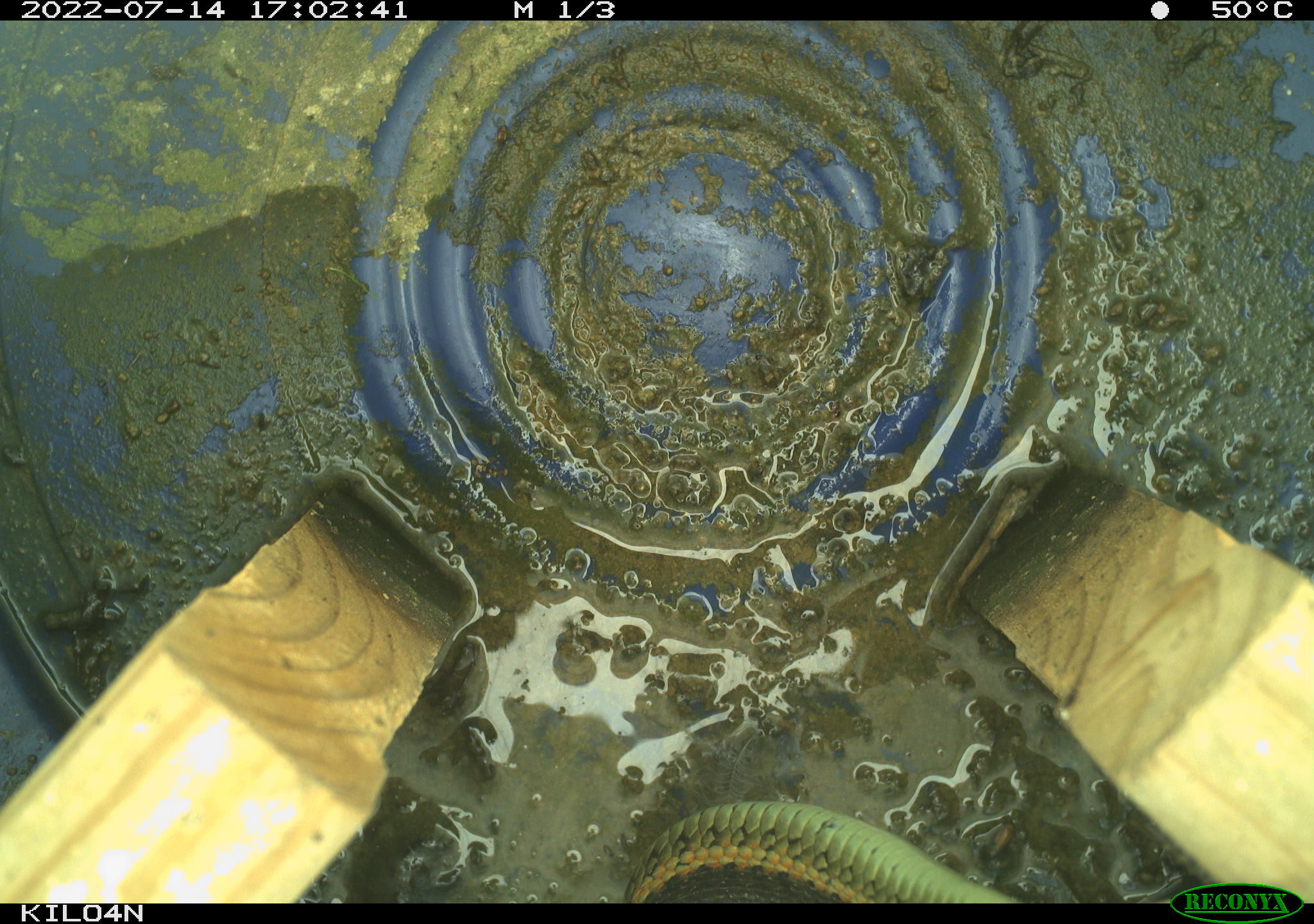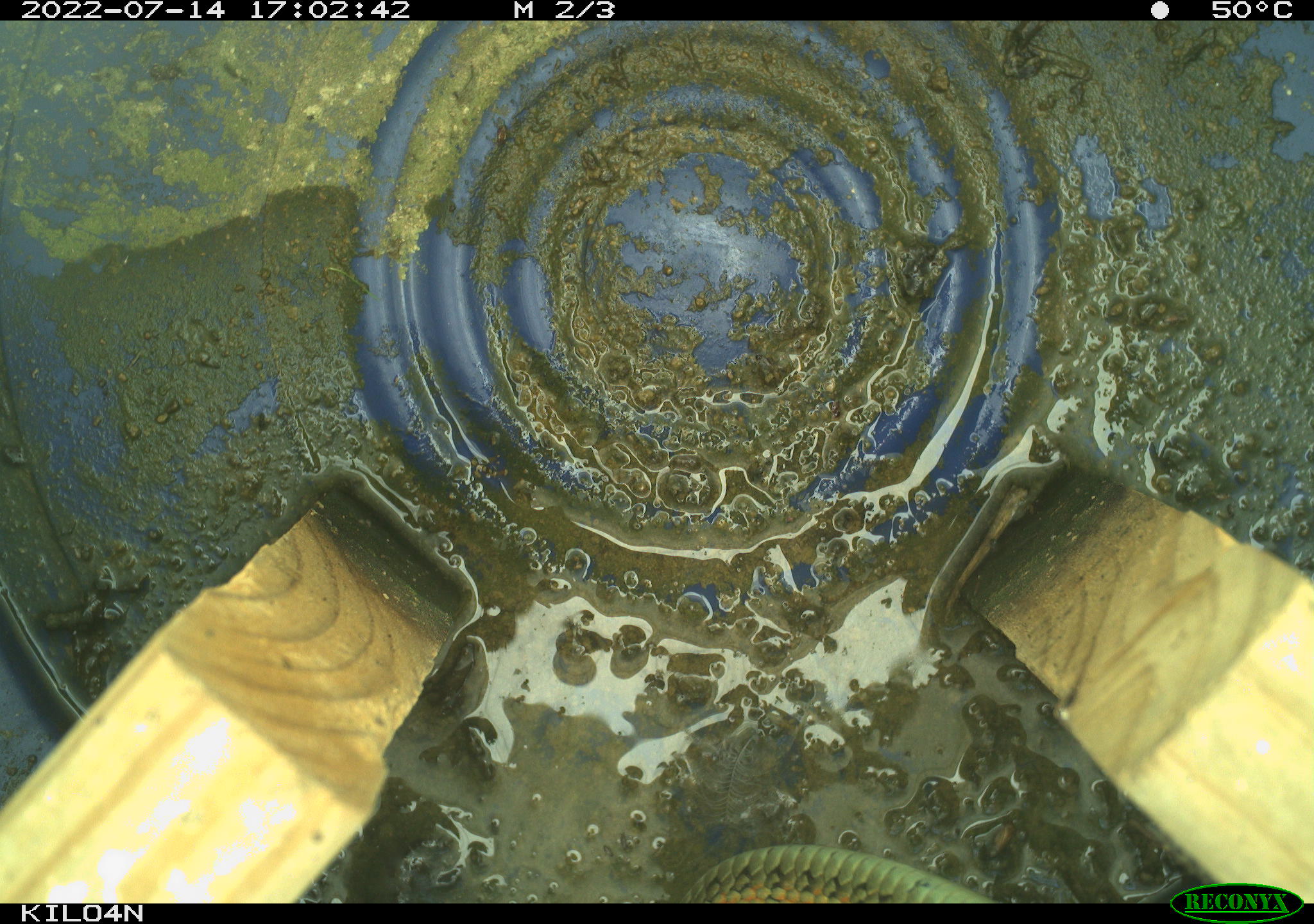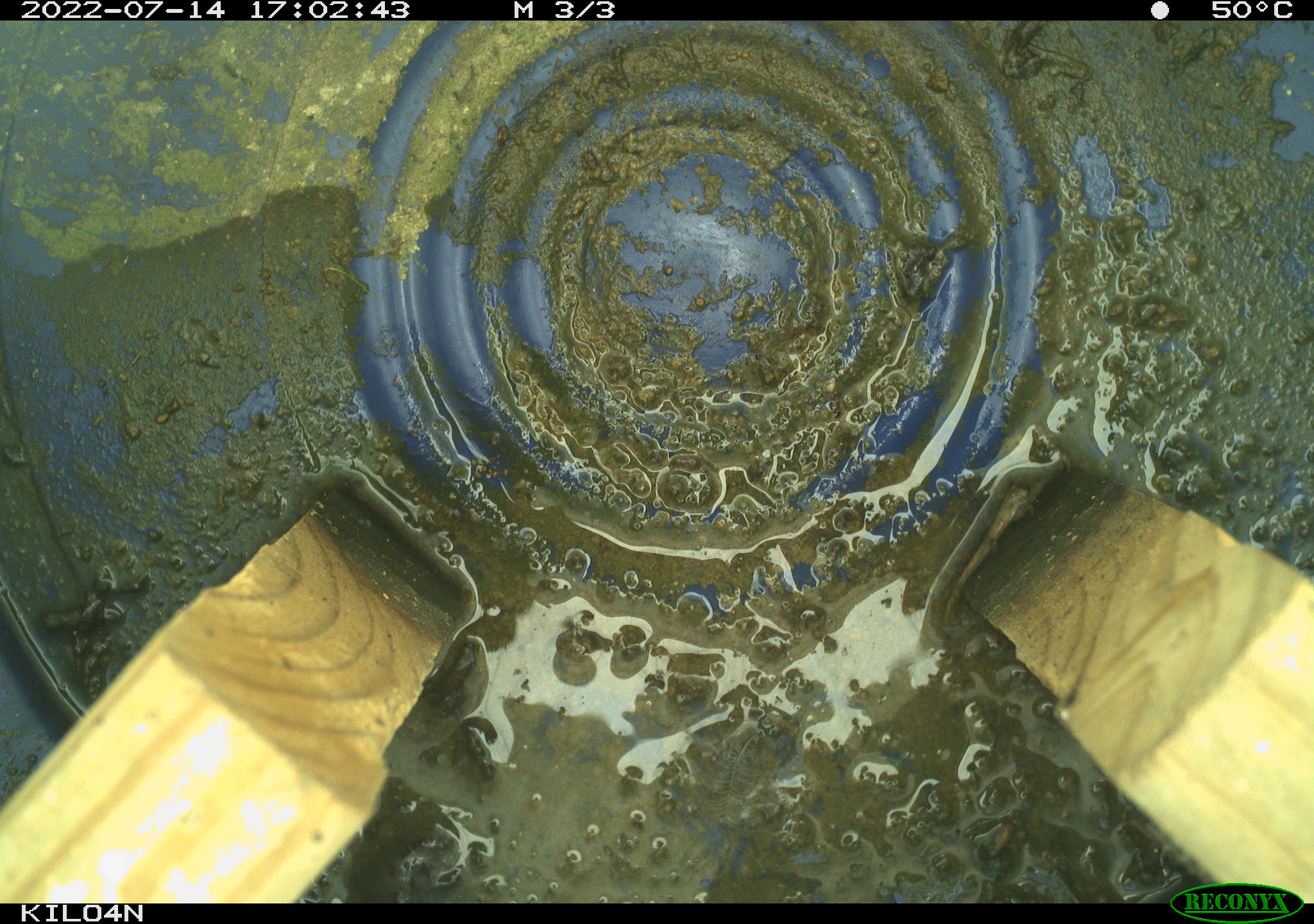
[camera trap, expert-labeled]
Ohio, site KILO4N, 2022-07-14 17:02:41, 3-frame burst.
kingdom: Animalia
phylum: Chordata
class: Reptilia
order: Squamata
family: Colubridae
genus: Thamnophis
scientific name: Thamnophis sirtalis sirtalis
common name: eastern gartersnake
Eastern gartersnake (Thamnophis sirtalis sirtalis).